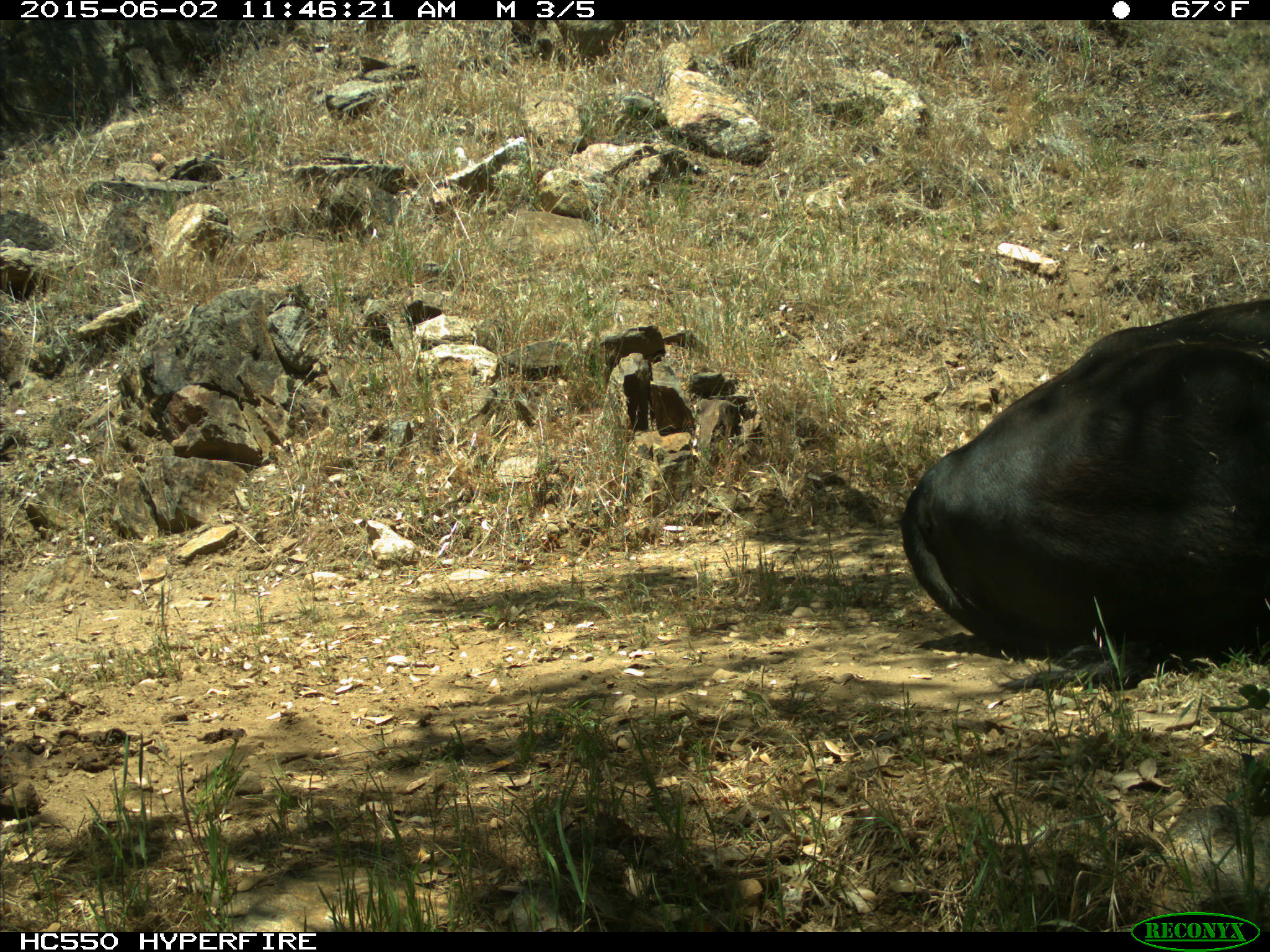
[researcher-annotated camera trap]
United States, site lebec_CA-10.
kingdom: Animalia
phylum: Chordata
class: Mammalia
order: Artiodactyla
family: Bovidae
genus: Bos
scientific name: Bos taurus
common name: domestic cow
Bos taurus (domestic cow).